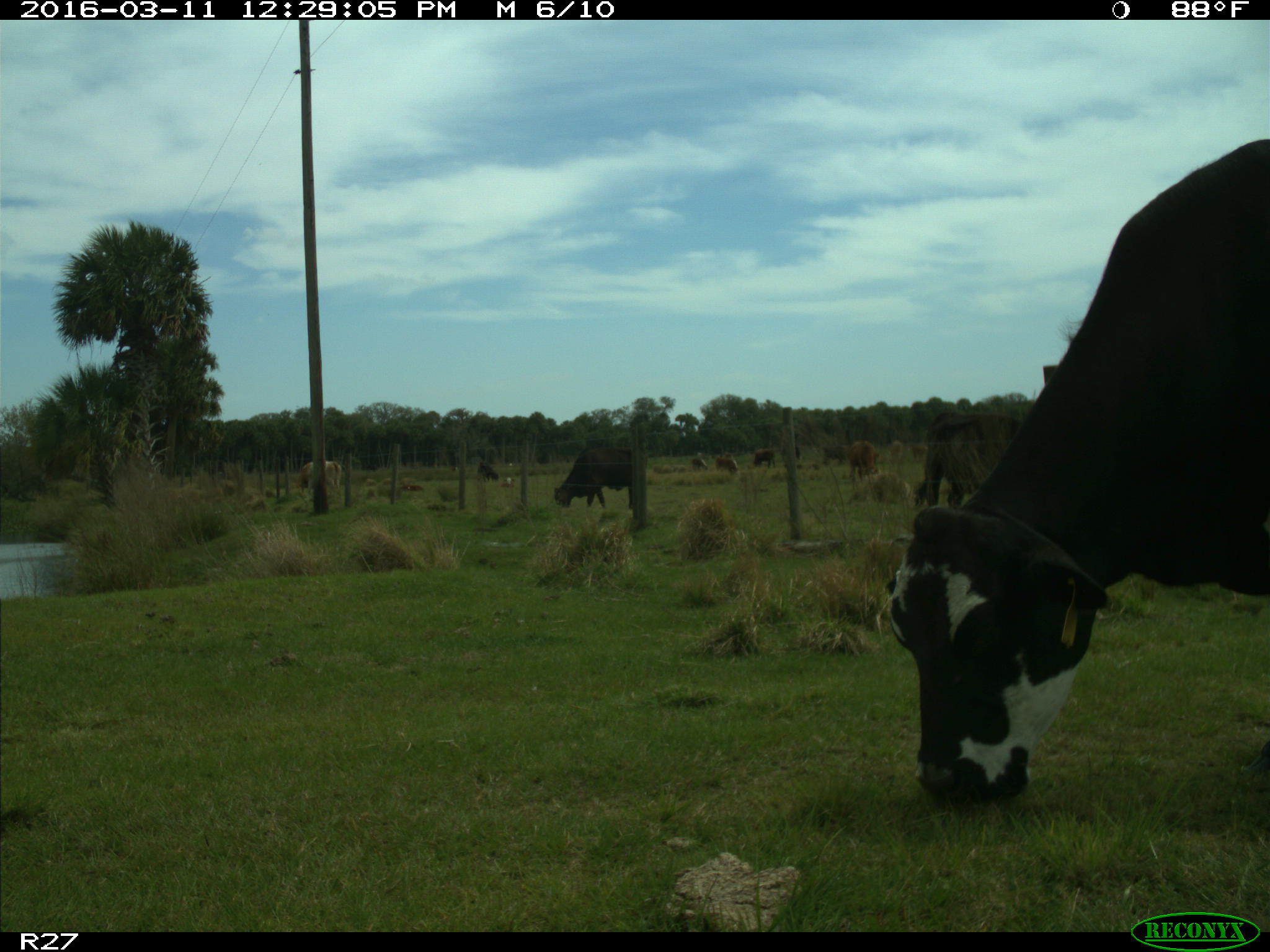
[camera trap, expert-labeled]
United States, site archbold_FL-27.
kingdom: Animalia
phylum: Chordata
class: Mammalia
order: Artiodactyla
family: Bovidae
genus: Bos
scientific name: Bos taurus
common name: domestic cow